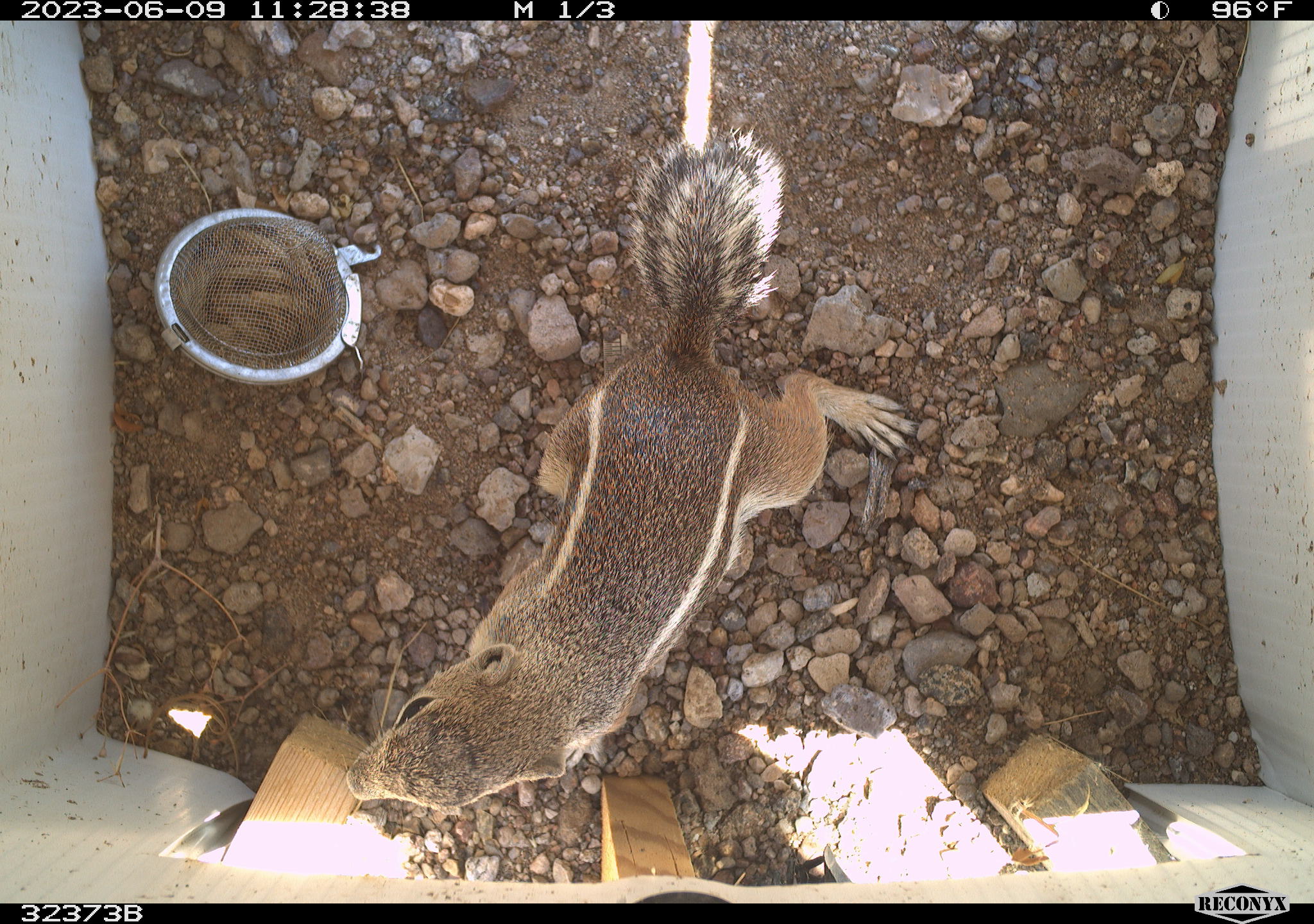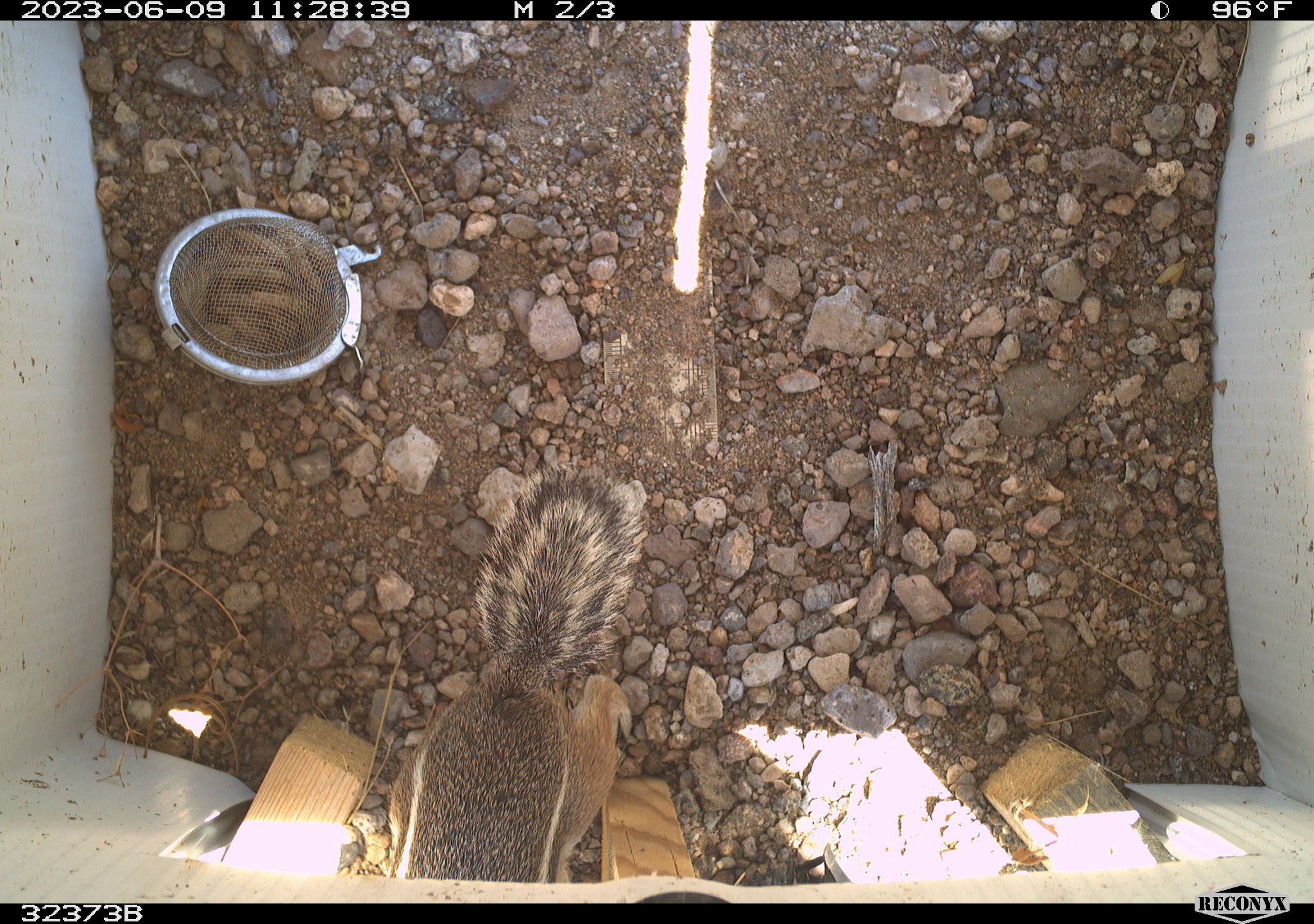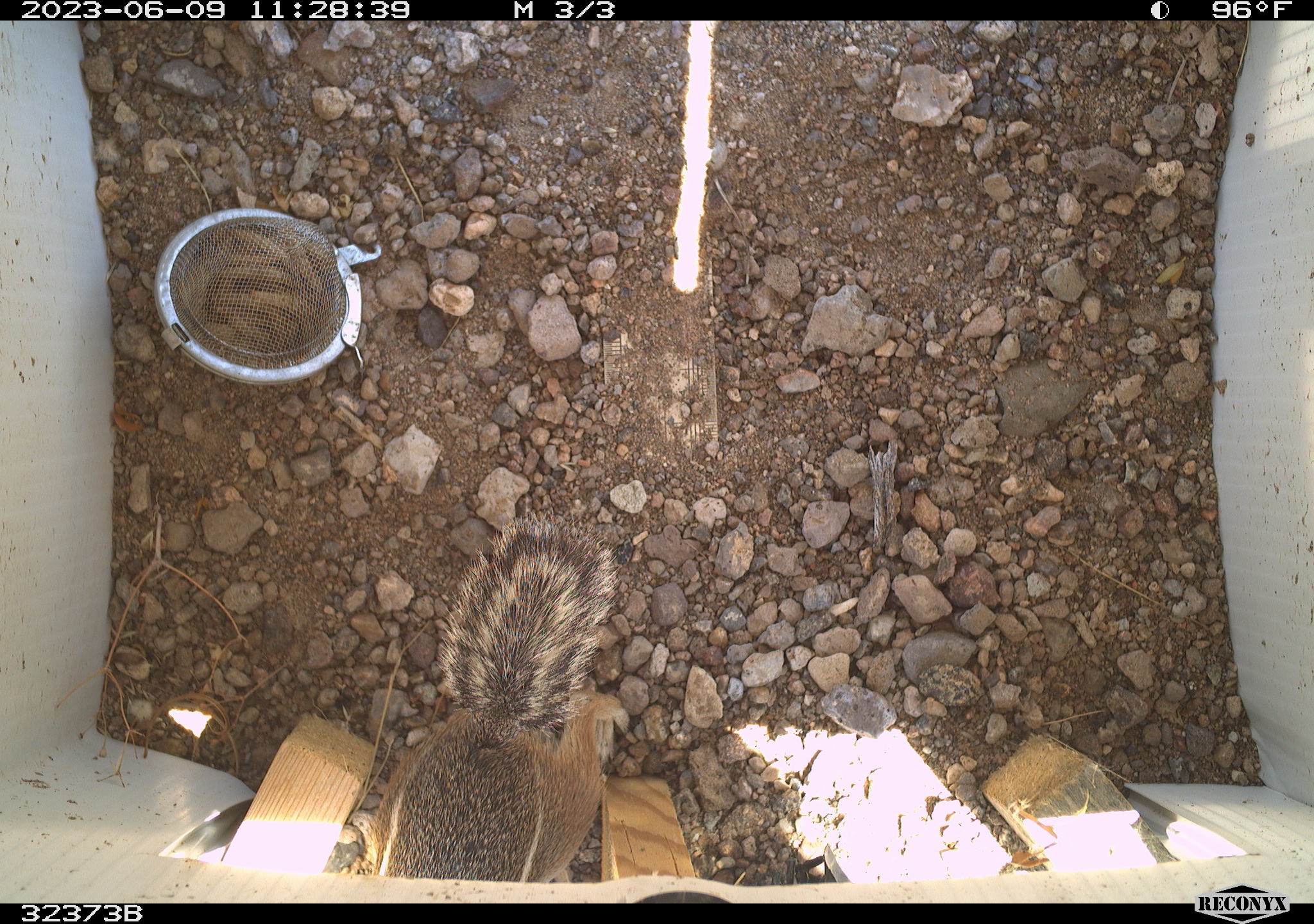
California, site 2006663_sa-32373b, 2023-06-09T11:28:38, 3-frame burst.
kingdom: Animalia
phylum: Chordata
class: Mammalia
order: Rodentia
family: Sciuridae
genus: Ammospermophilus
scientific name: Ammospermophilus leucurus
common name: white-tailed antelope squirrel